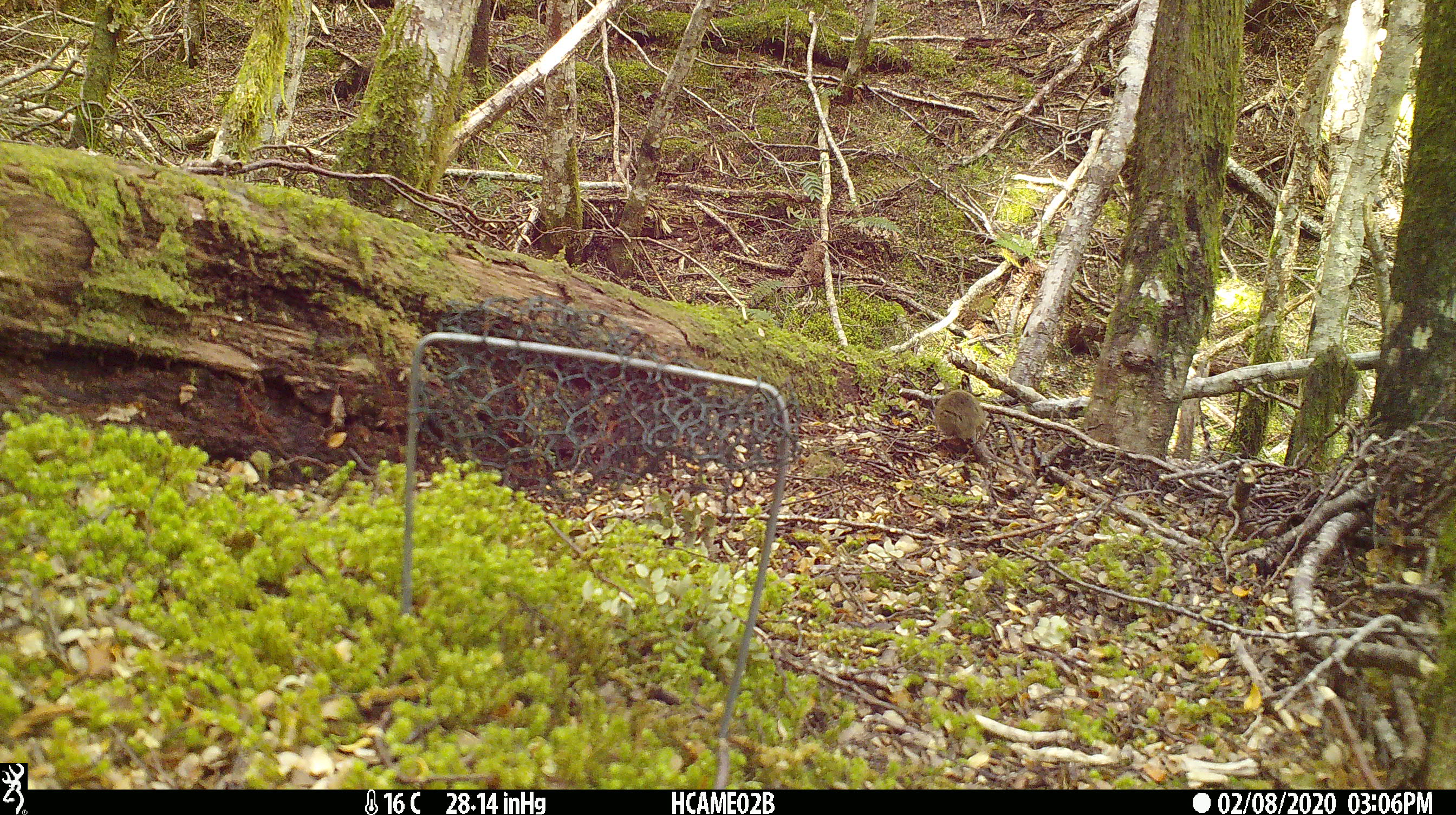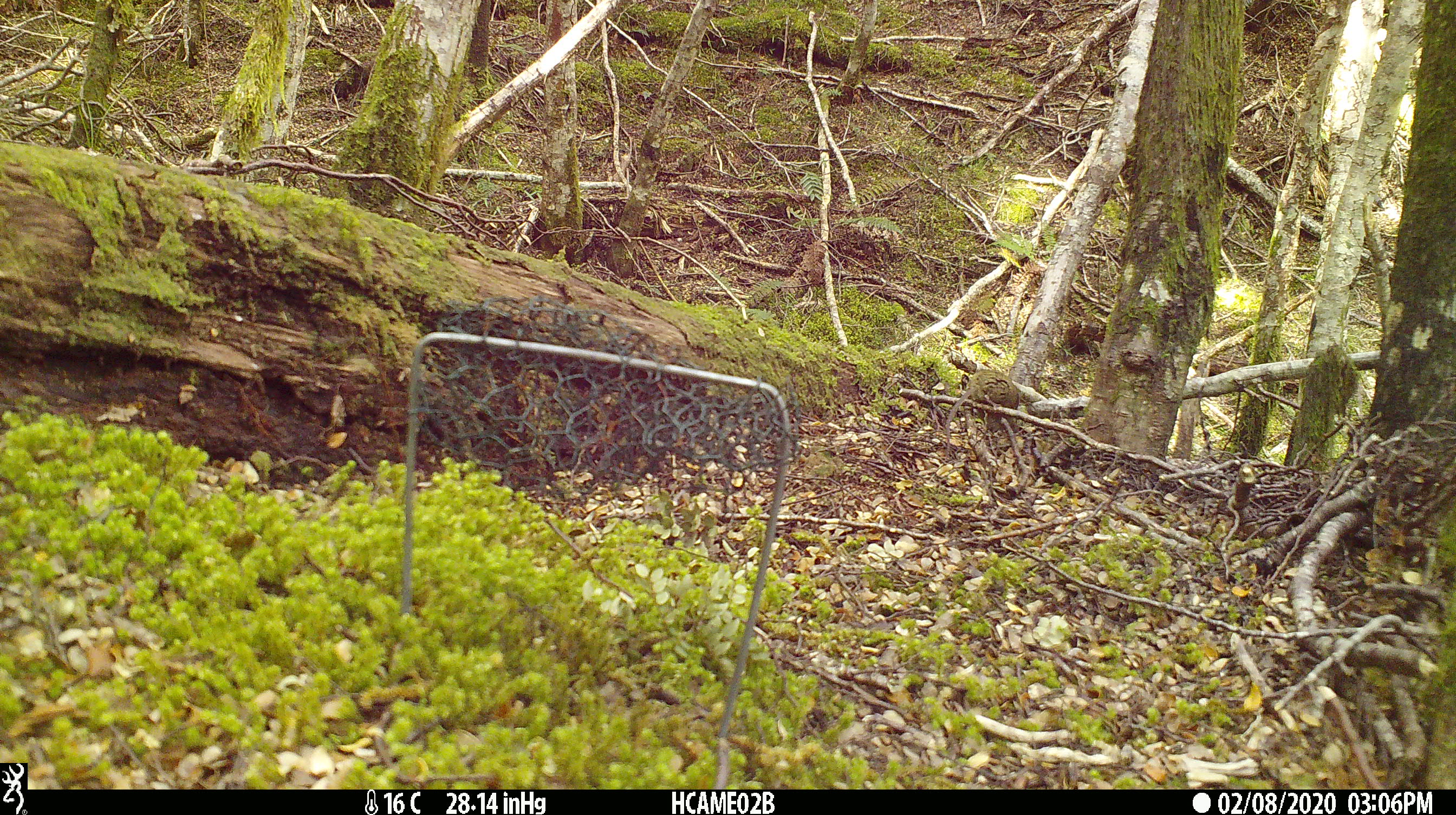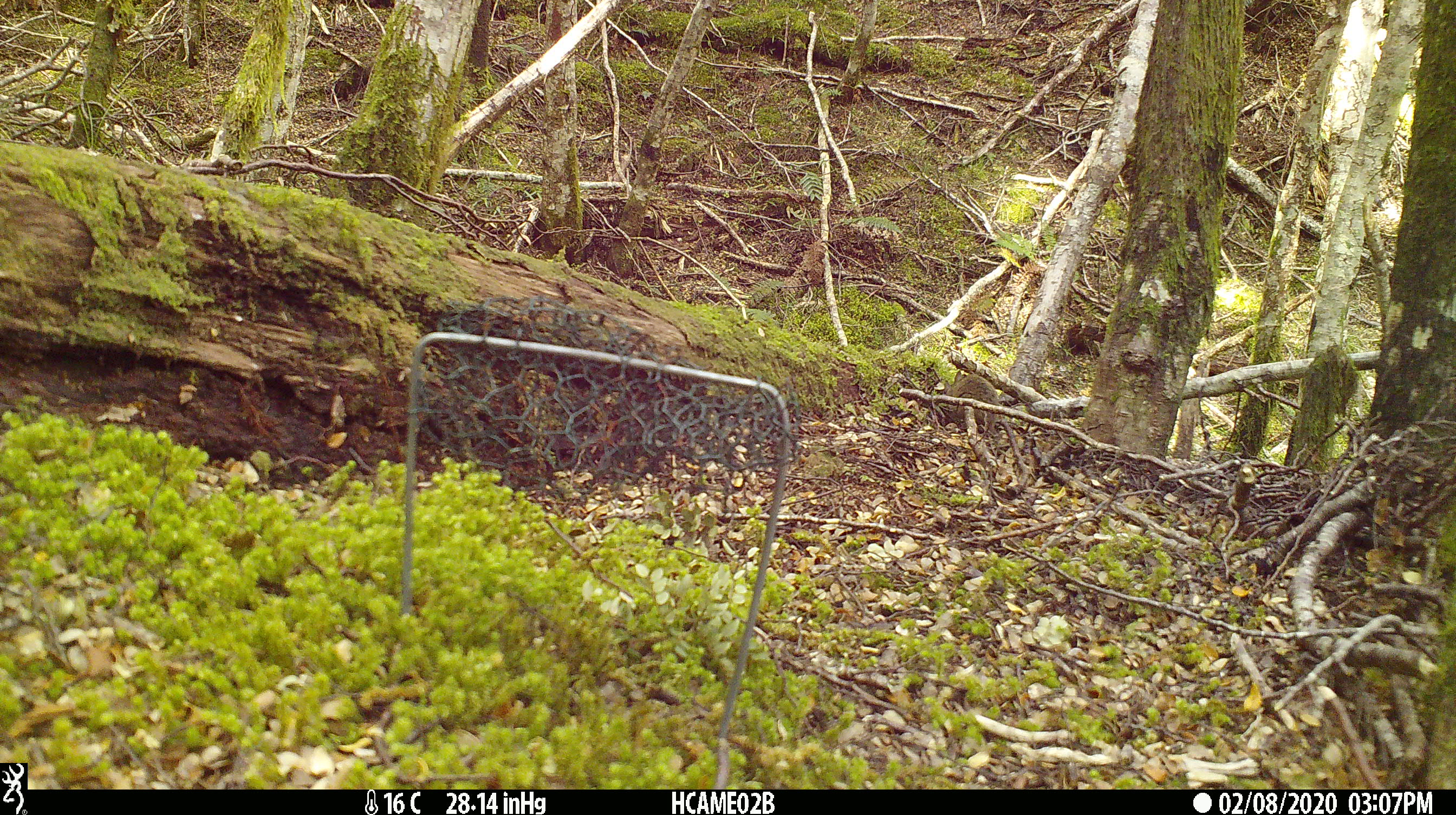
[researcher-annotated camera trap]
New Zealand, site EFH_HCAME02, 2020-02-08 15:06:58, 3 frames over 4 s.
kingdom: Animalia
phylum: Chordata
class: Mammalia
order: Rodentia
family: Muridae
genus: Mus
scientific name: Mus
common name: mouse